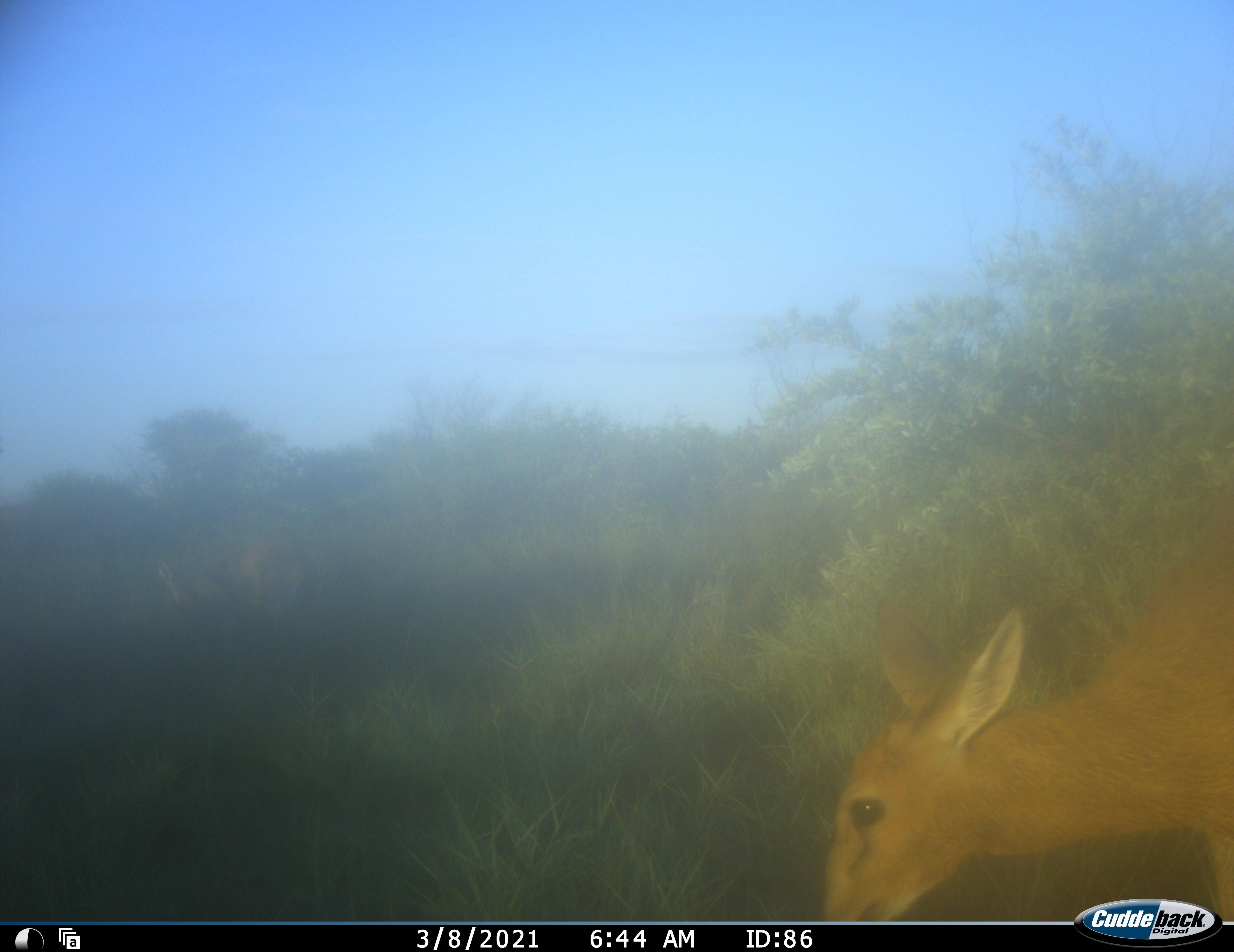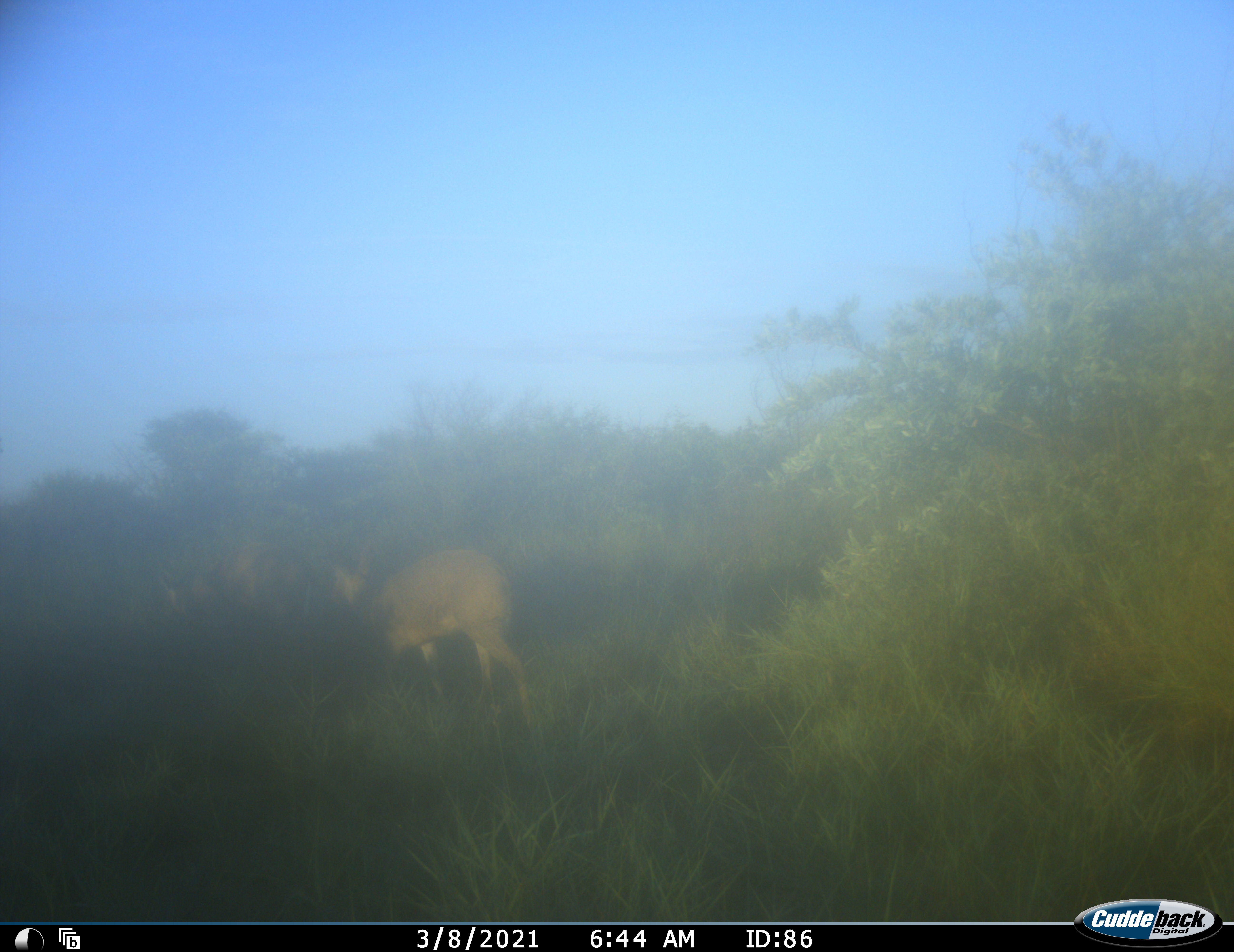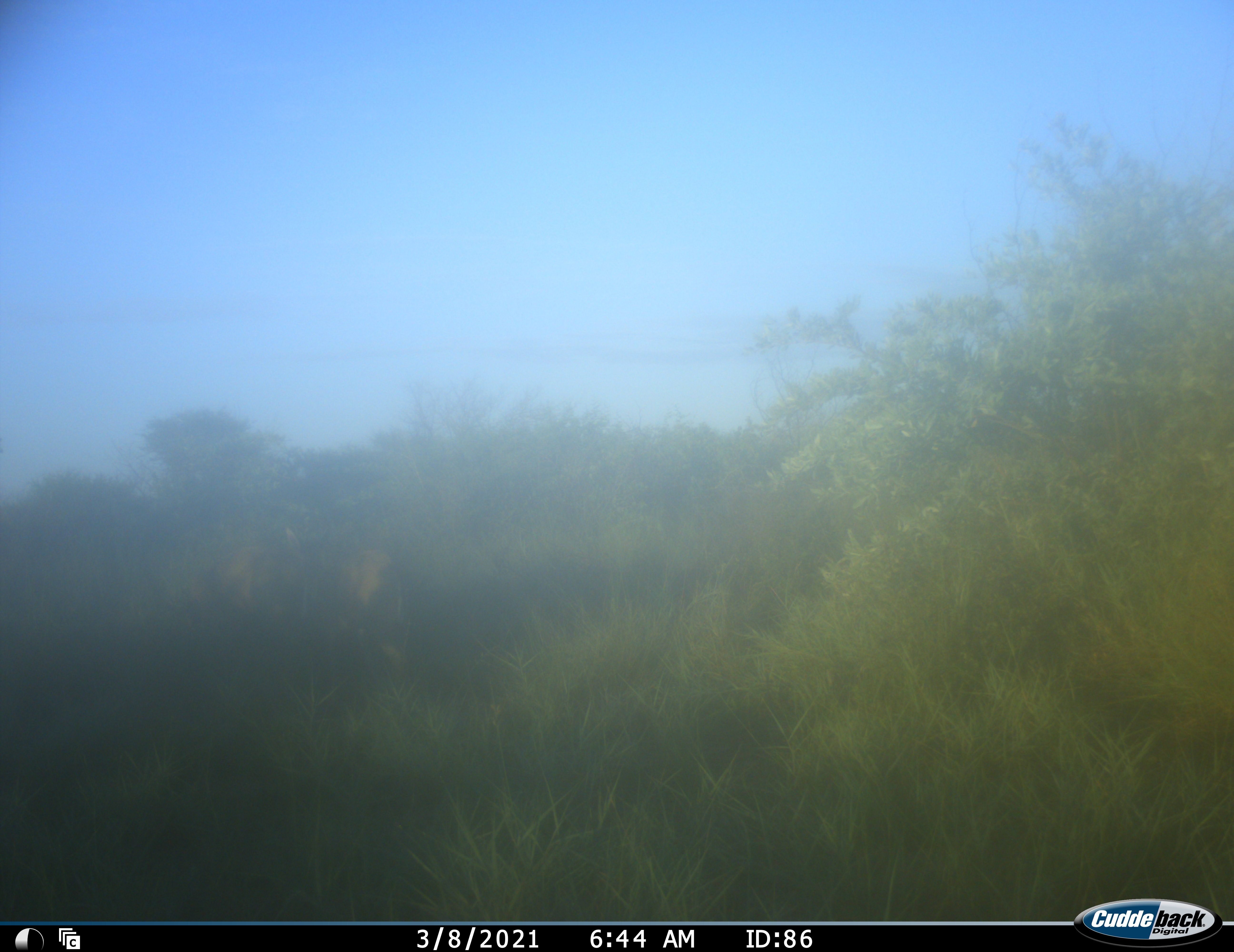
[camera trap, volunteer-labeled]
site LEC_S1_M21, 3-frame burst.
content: unidentified animal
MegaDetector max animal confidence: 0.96